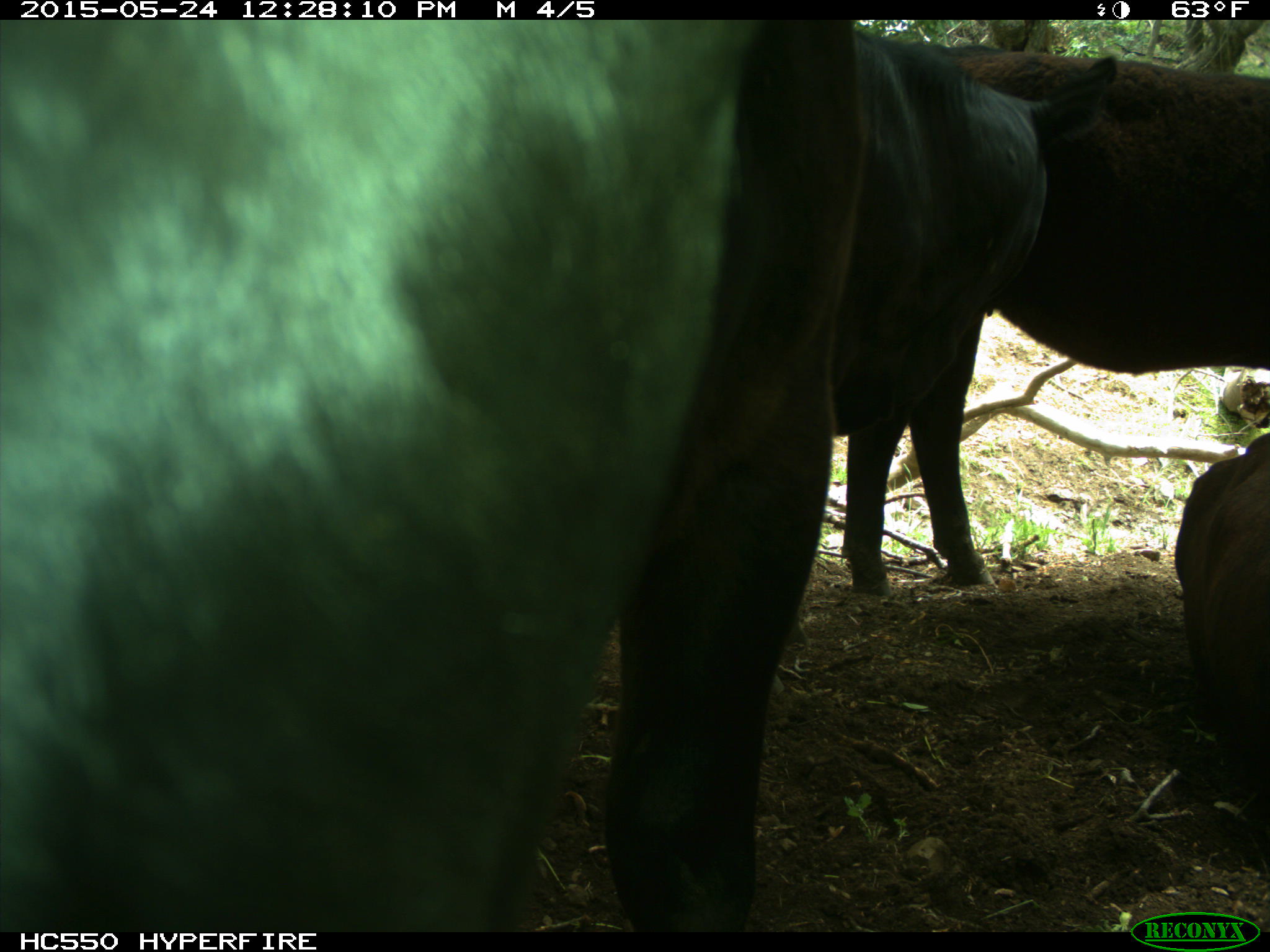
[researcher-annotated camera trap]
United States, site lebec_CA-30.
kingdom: Animalia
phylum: Chordata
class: Mammalia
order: Artiodactyla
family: Bovidae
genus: Bos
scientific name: Bos taurus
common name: domestic cow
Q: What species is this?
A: Bos taurus (domestic cow).